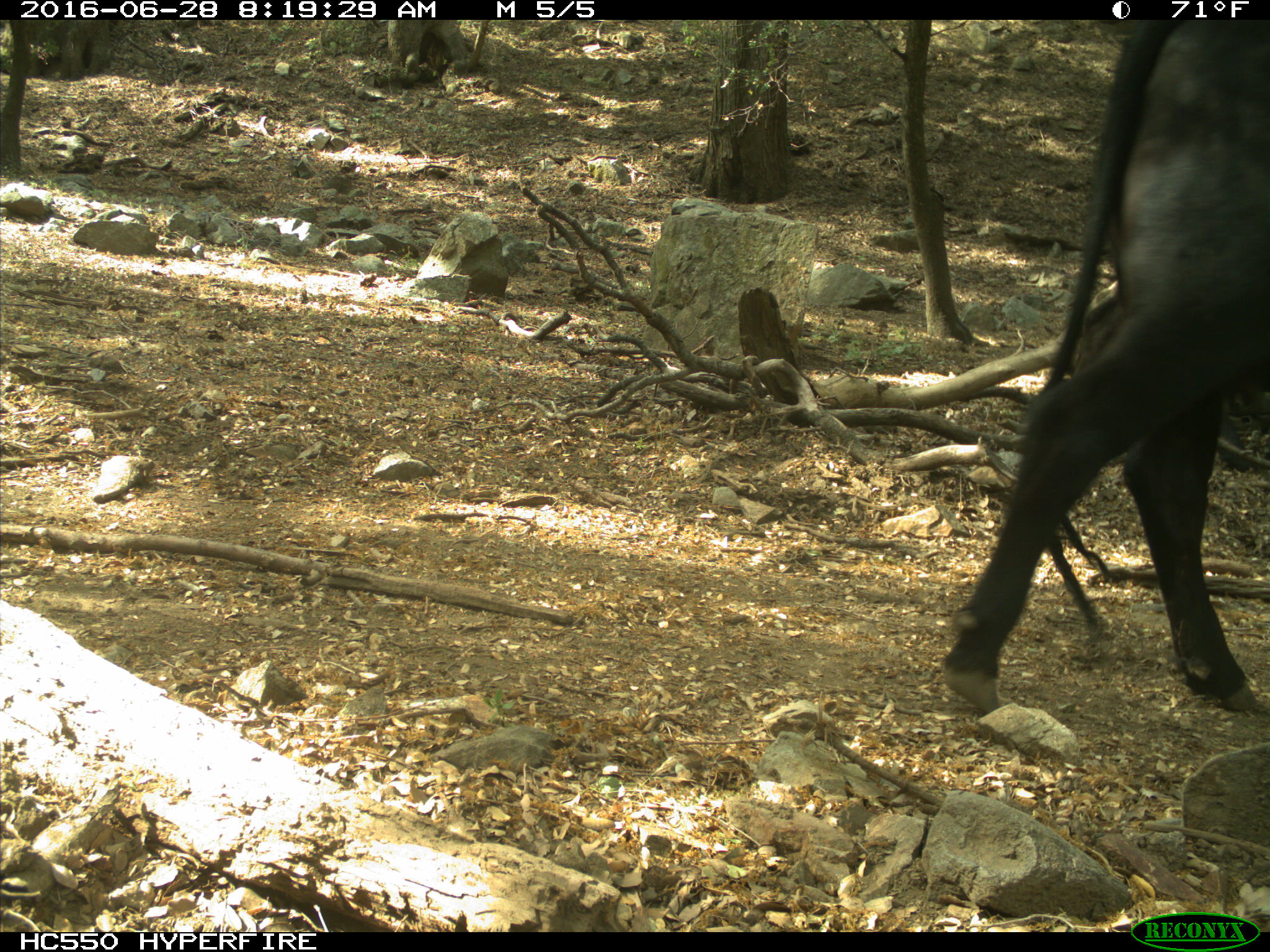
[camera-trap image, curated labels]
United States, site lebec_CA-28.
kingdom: Animalia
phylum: Chordata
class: Mammalia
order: Artiodactyla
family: Bovidae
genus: Bos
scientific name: Bos taurus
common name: domestic cow